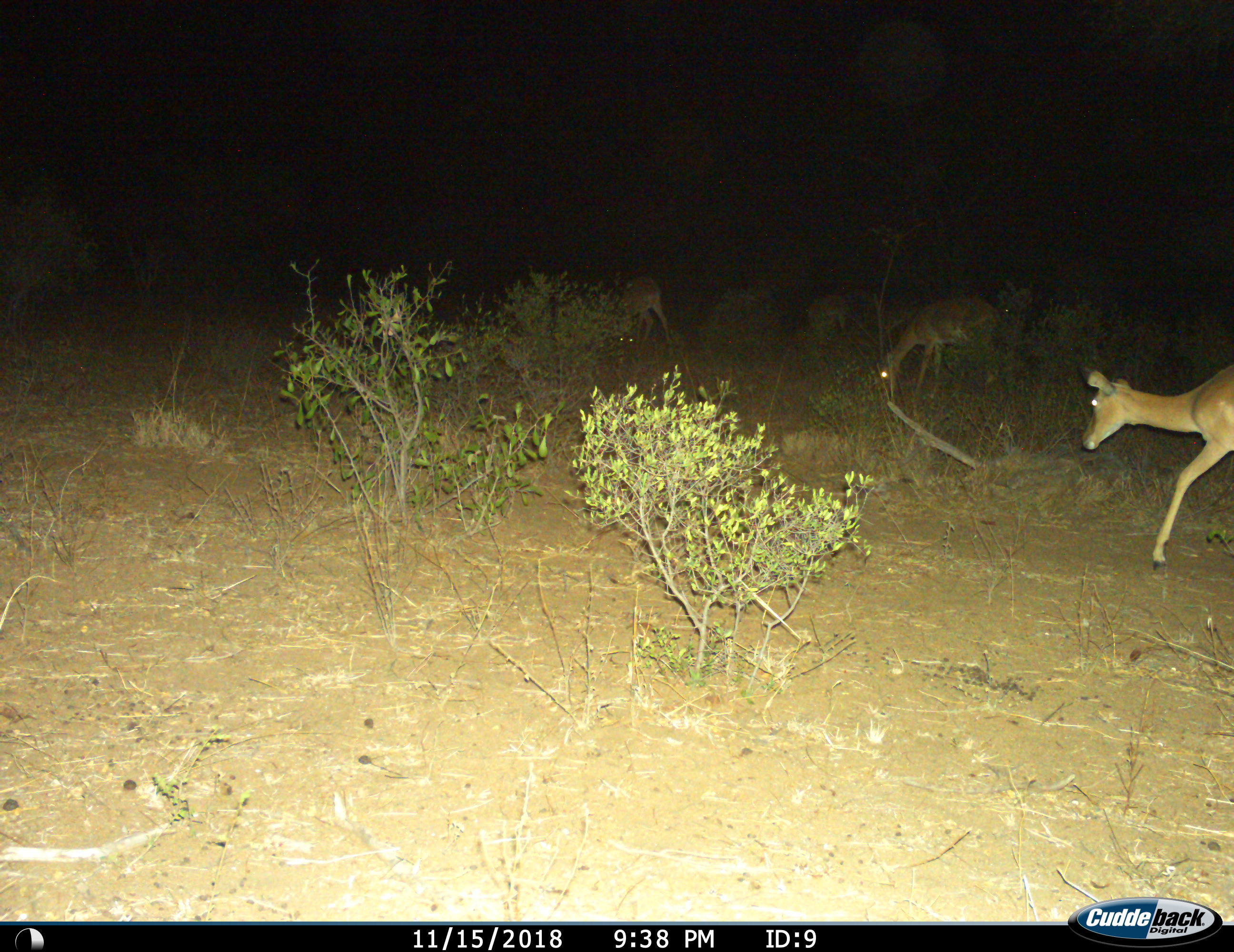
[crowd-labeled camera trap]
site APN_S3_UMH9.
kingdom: Animalia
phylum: Chordata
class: Mammalia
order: Artiodactyla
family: Bovidae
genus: Aepyceros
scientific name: Aepyceros melampus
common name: impala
Impala (Aepyceros melampus), count 3. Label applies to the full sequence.